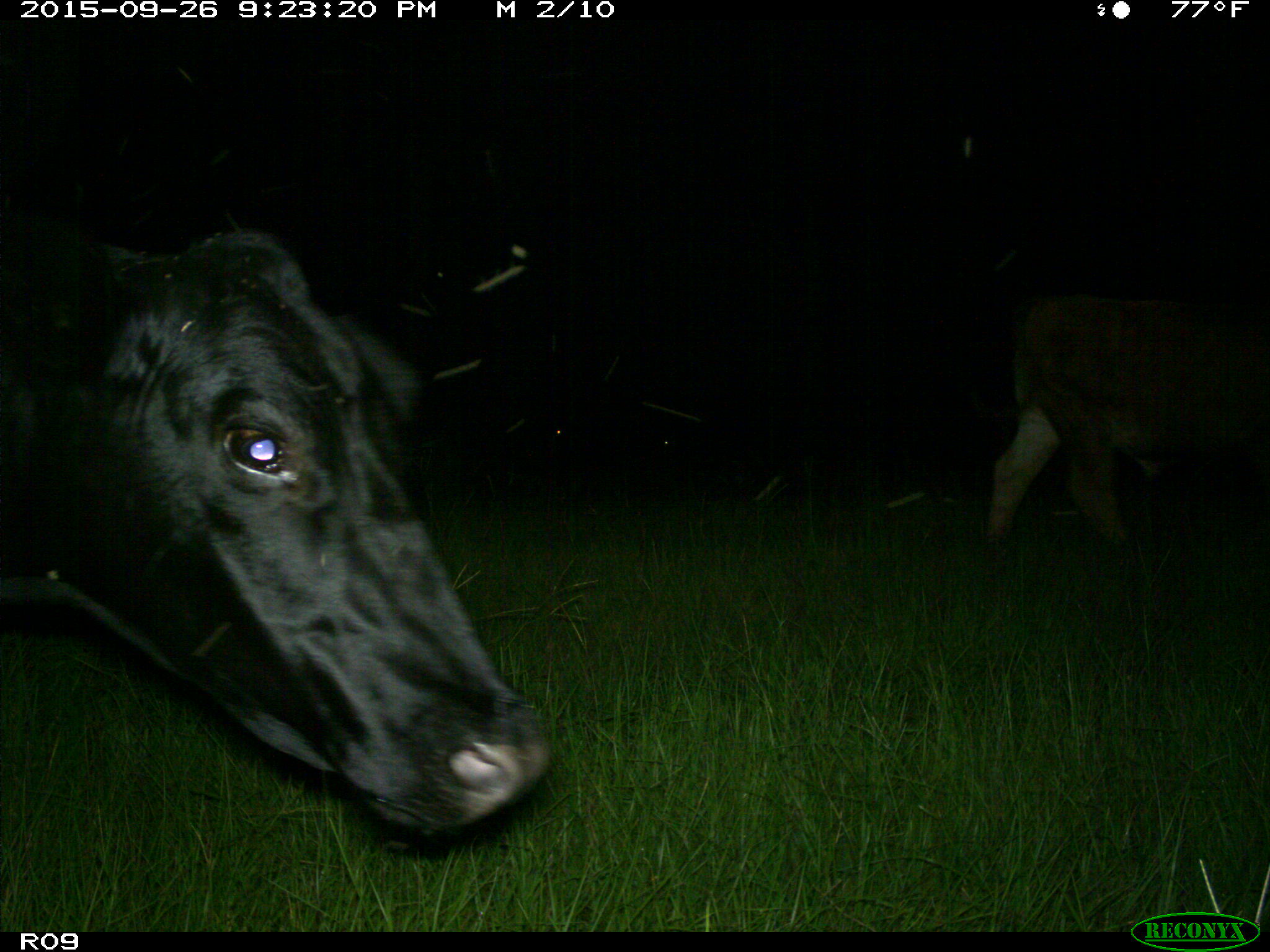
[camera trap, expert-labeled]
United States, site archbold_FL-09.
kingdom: Animalia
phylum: Chordata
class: Mammalia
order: Artiodactyla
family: Bovidae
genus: Bos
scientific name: Bos taurus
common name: domestic cow